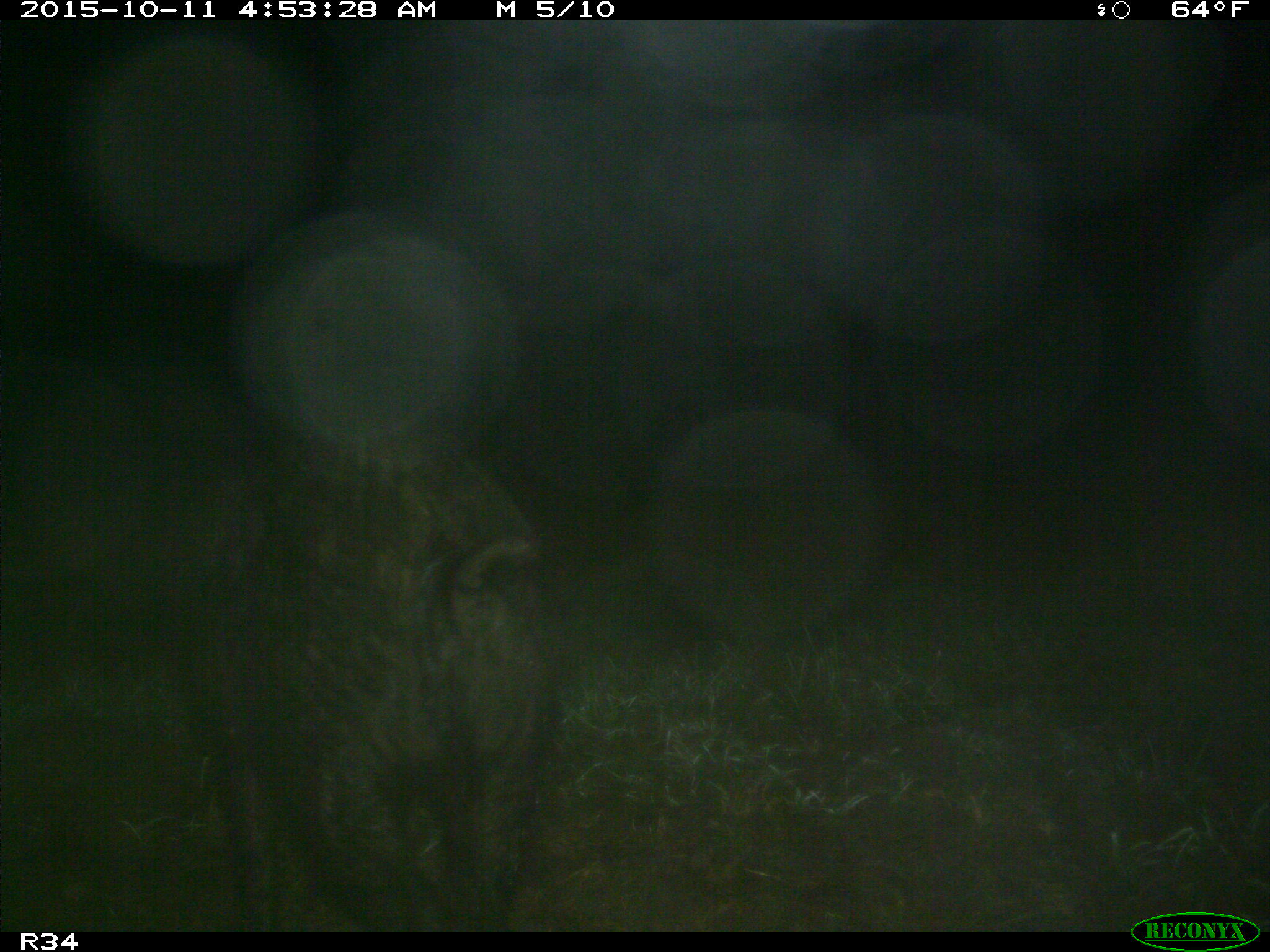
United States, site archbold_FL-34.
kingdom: Animalia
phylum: Chordata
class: Mammalia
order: Artiodactyla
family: Suidae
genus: Sus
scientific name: Sus scrofa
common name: wild boar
Sus scrofa (wild boar).